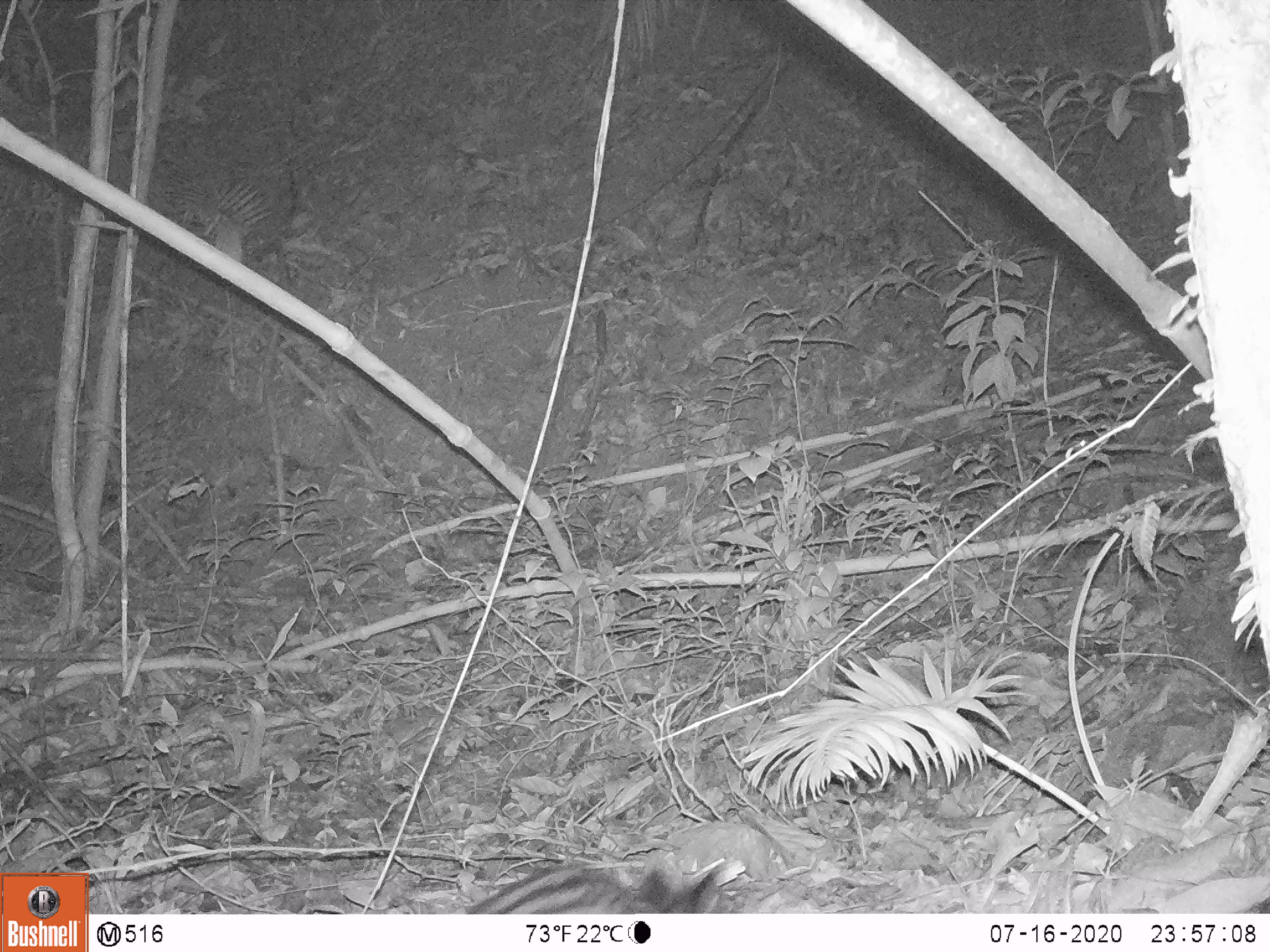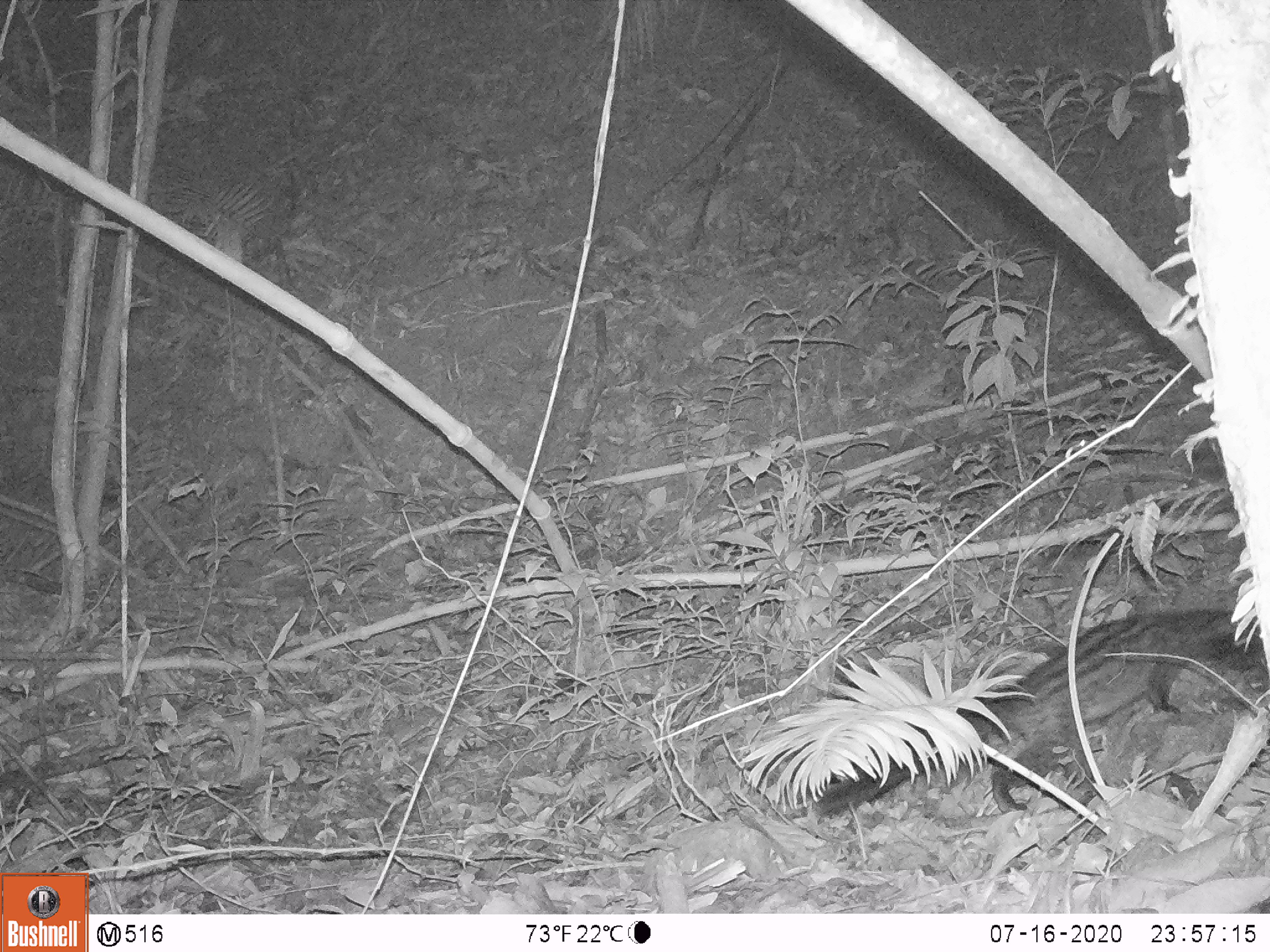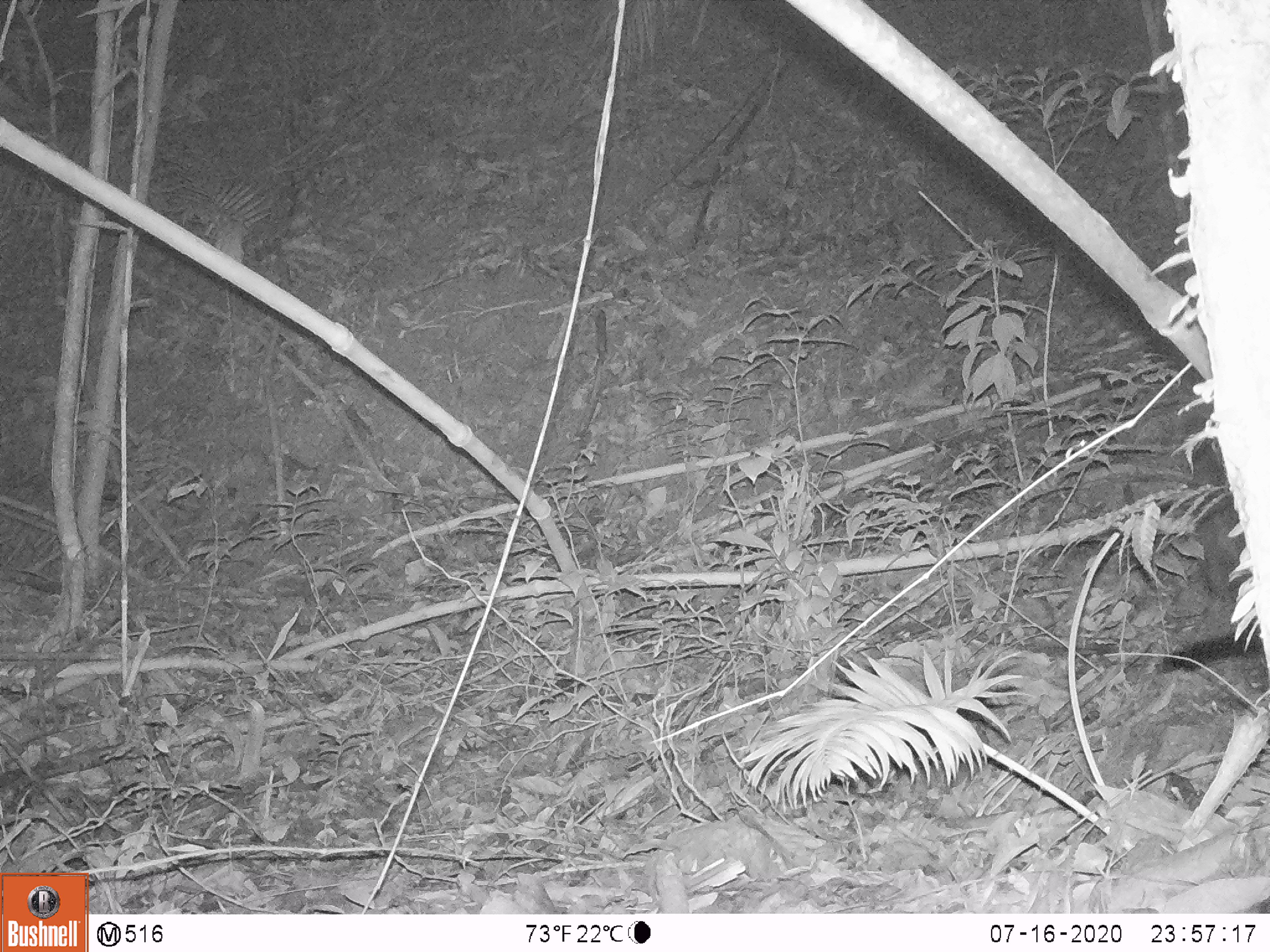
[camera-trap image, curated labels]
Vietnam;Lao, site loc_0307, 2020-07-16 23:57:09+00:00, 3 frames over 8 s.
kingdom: Animalia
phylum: Chordata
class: Mammalia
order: Carnivora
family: Viverridae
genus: Paradoxurus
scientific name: Paradoxurus hermaphroditus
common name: common palm civet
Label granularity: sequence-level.